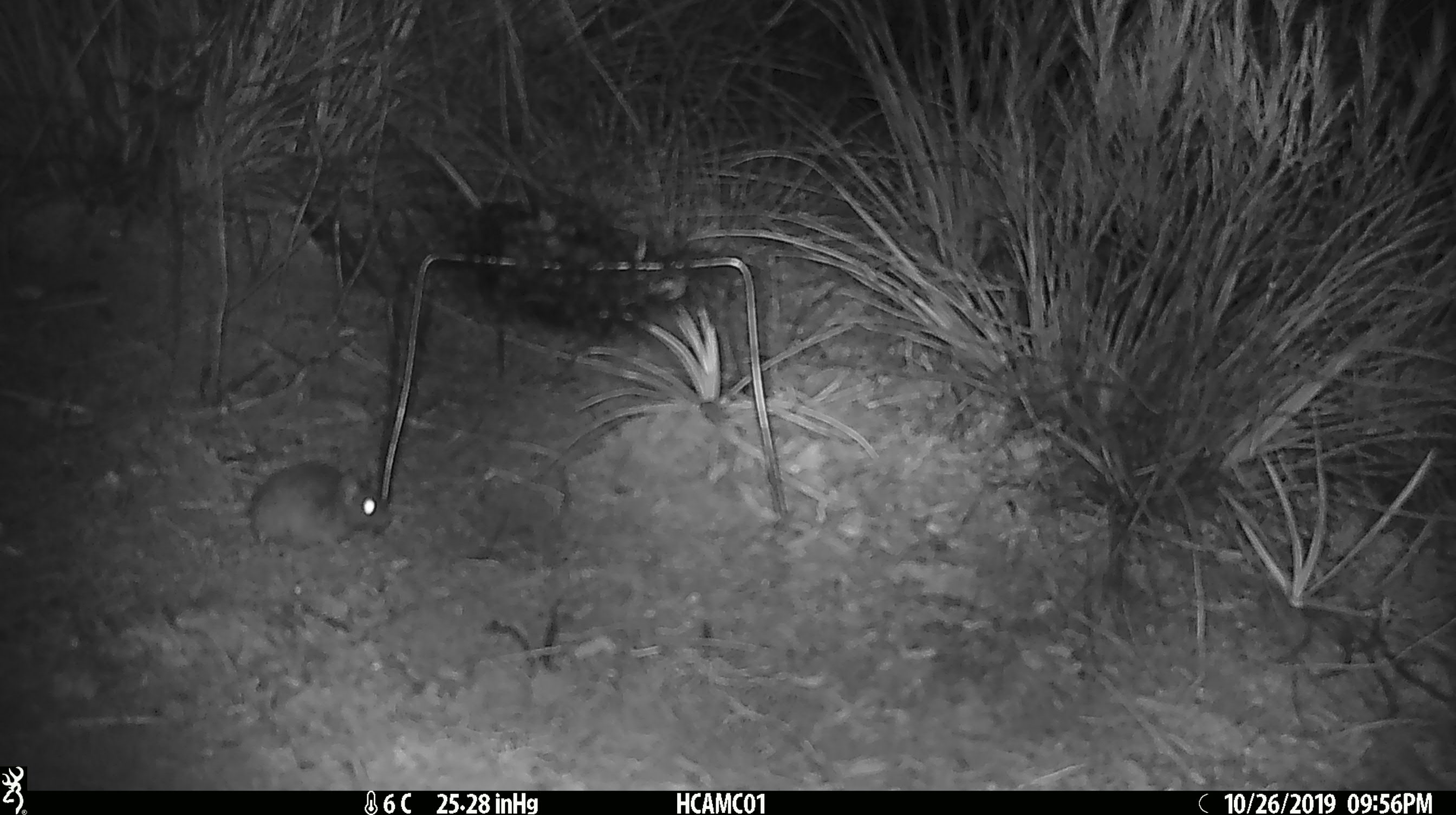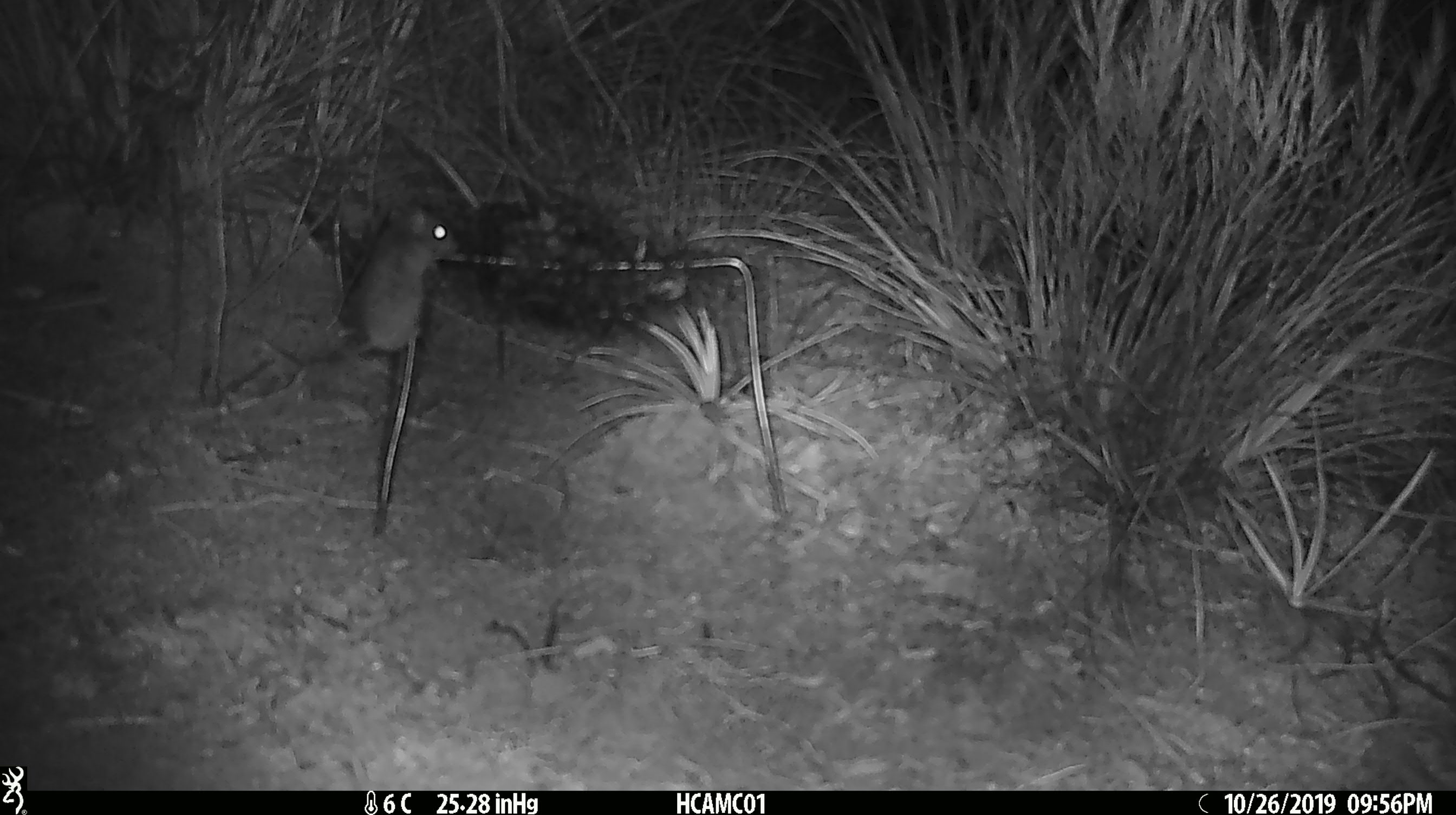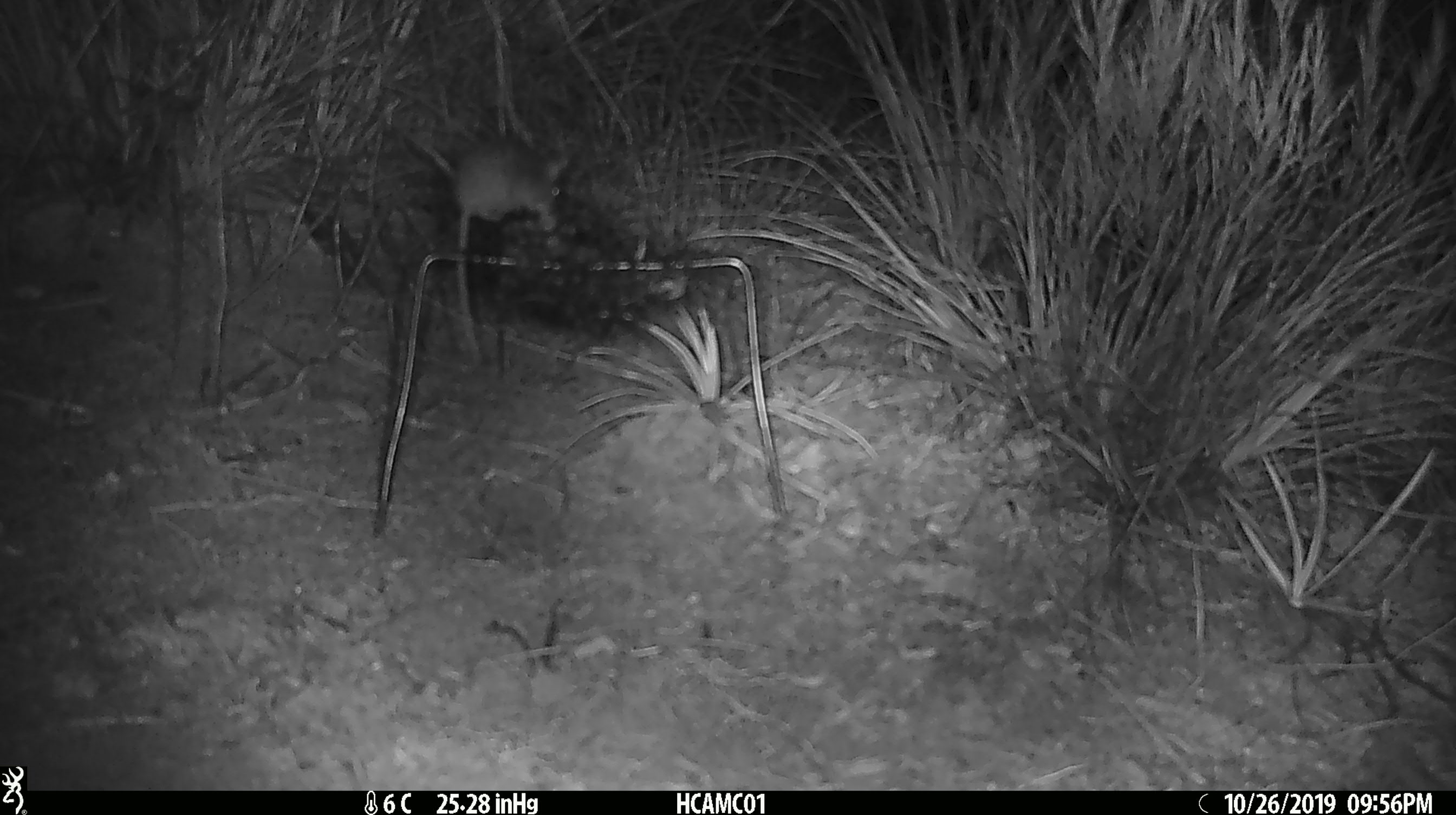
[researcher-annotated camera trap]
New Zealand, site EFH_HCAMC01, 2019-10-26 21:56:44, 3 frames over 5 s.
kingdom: Animalia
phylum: Chordata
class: Mammalia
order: Rodentia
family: Muridae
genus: Mus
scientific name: Mus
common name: mouse